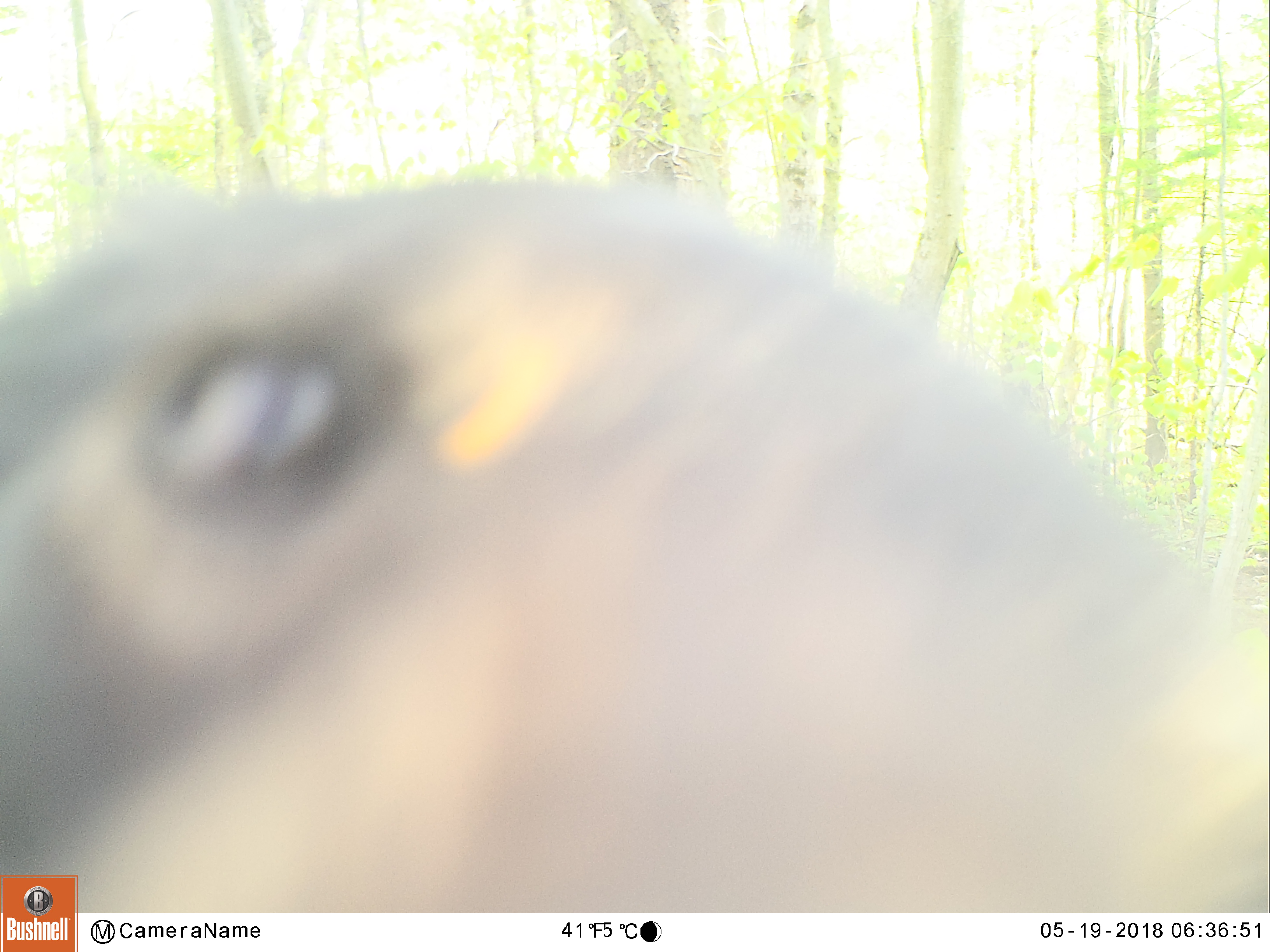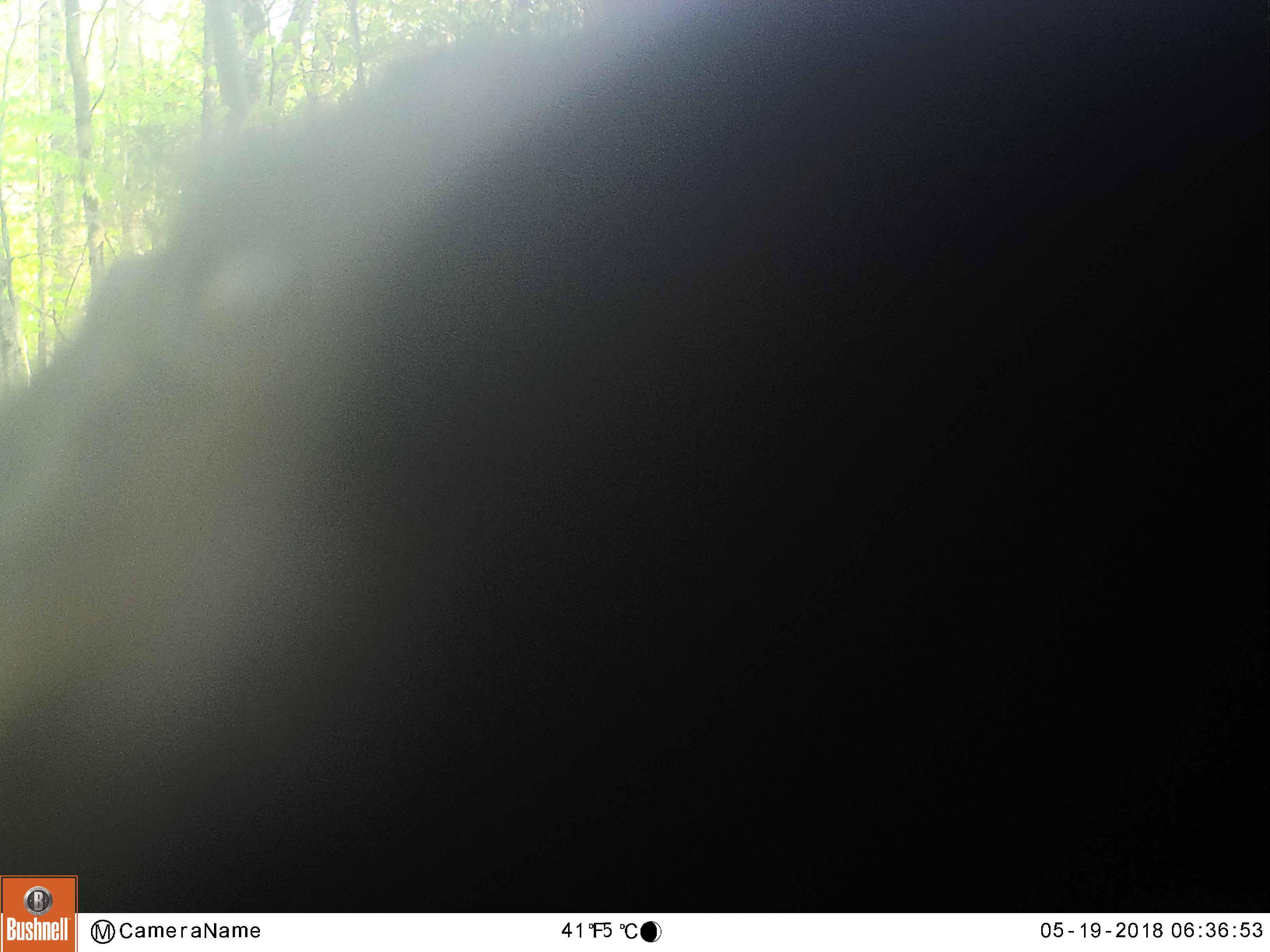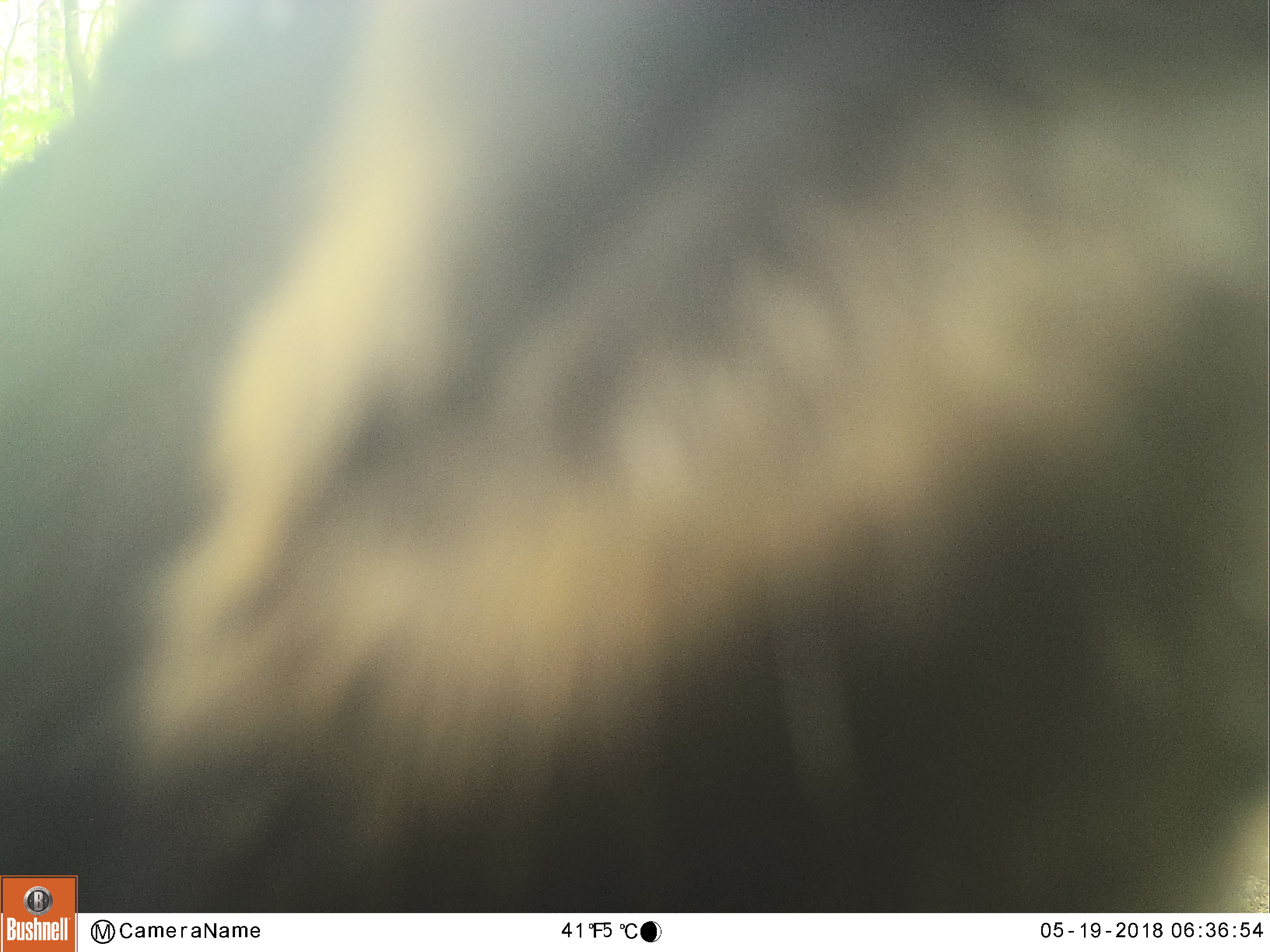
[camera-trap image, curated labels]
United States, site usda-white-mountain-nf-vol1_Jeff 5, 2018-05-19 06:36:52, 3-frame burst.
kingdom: Animalia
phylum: Chordata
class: Mammalia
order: Carnivora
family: Ursidae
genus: Ursus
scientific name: Ursus americanus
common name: black bear